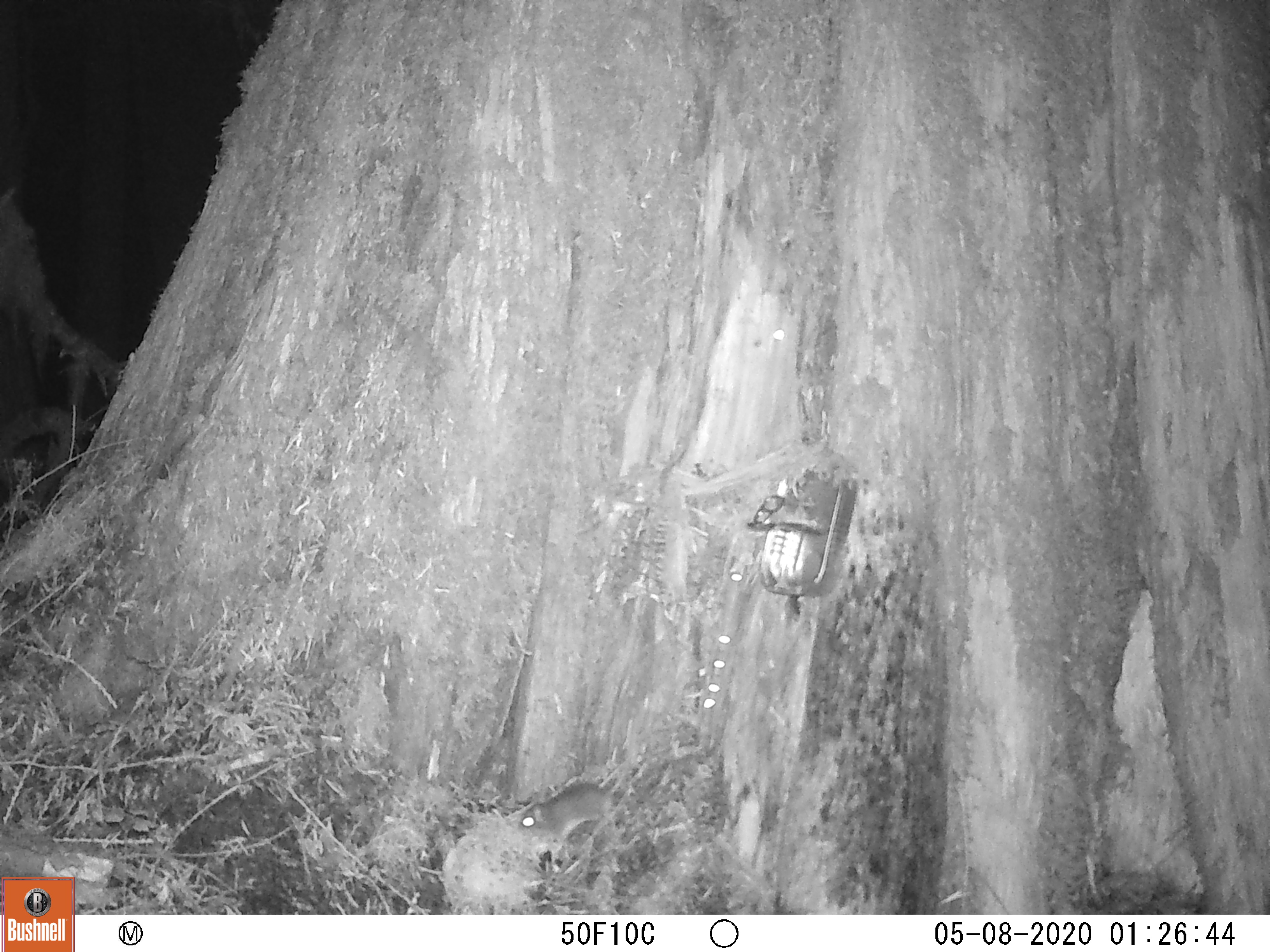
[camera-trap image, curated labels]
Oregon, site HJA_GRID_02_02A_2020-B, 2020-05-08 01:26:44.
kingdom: Animalia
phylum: Chordata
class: Mammalia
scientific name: Mammalia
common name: small mammal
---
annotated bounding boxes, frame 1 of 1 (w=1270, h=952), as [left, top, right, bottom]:
small mammal: [505, 752, 684, 866]